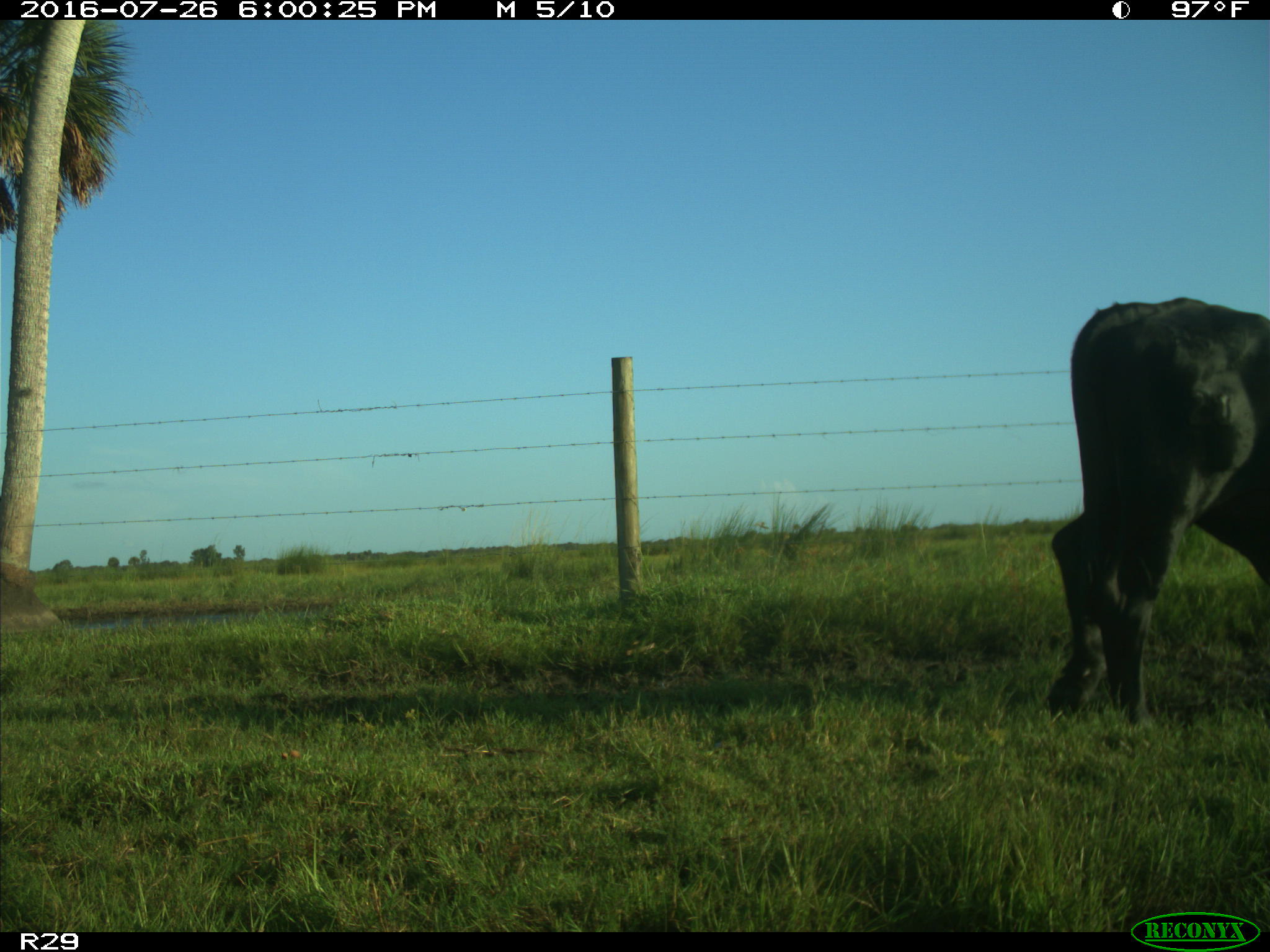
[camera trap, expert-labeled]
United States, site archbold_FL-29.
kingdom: Animalia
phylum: Chordata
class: Mammalia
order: Artiodactyla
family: Bovidae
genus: Bos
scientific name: Bos taurus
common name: domestic cow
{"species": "Bos taurus (domestic cow)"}